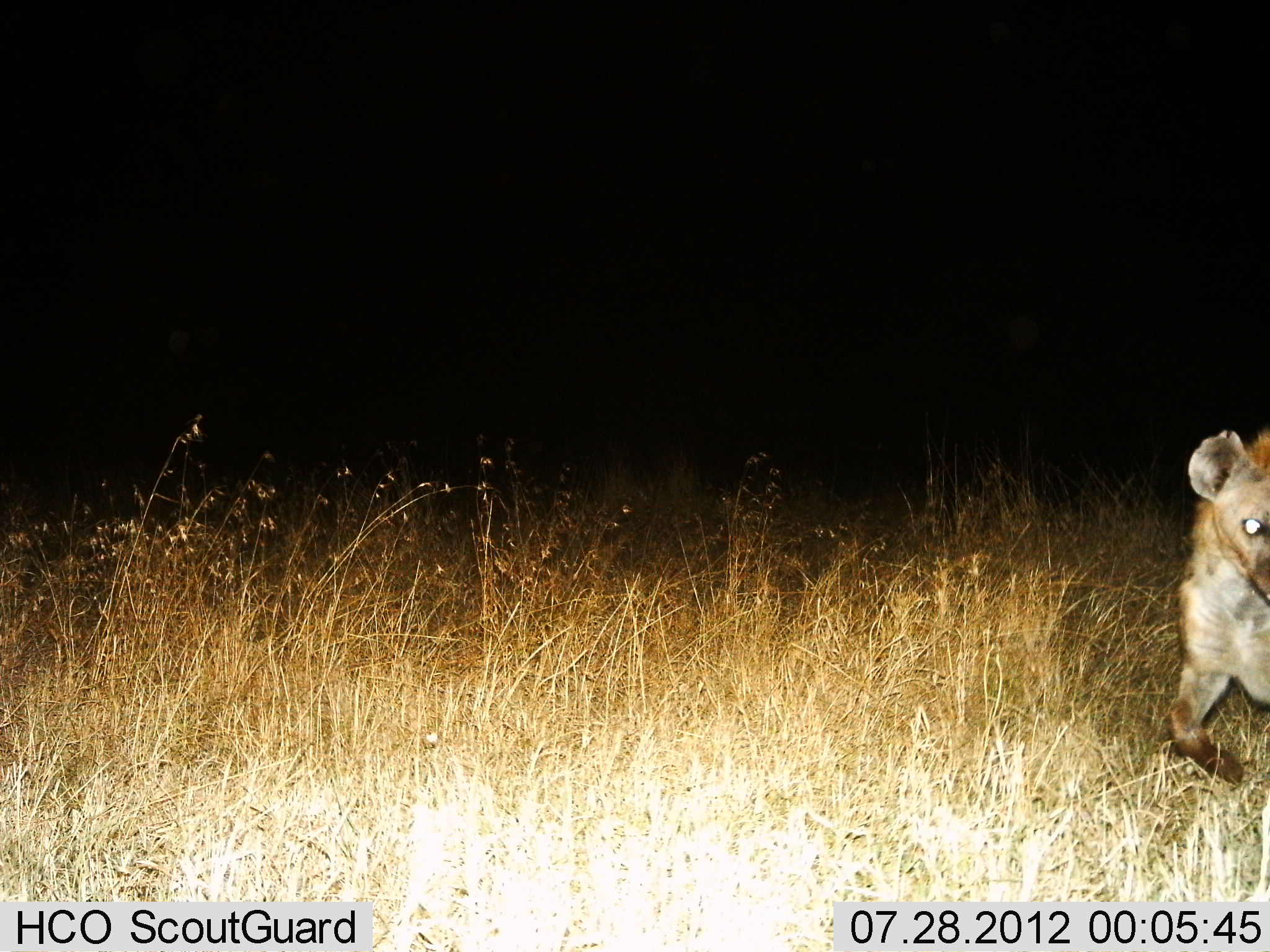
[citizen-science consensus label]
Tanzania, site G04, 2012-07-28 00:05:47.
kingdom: Animalia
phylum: Chordata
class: Mammalia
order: Carnivora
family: Hyaenidae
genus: Crocuta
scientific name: Crocuta crocuta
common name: spotted hyena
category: hyenaspotted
Hyenaspotted (spotted hyena) (Crocuta crocuta), count 1. Behavior (volunteer vote fractions): standing 20%, resting 0%, moving 80%, interacting 0%. Young present (vote fraction): 0%. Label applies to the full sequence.